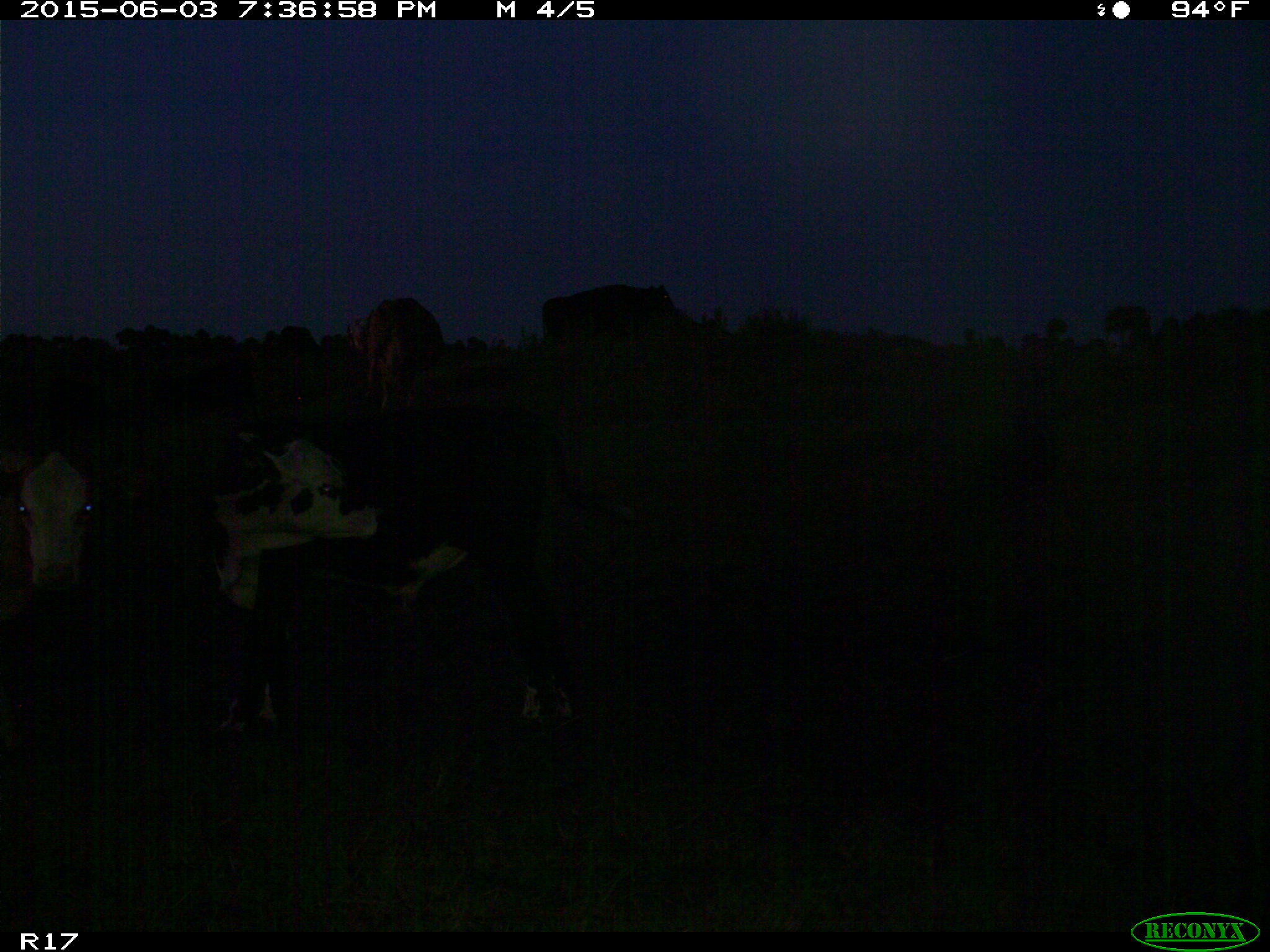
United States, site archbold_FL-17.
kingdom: Animalia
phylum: Chordata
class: Mammalia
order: Artiodactyla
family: Bovidae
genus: Bos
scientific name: Bos taurus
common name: domestic cow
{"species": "Bos taurus (domestic cow)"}